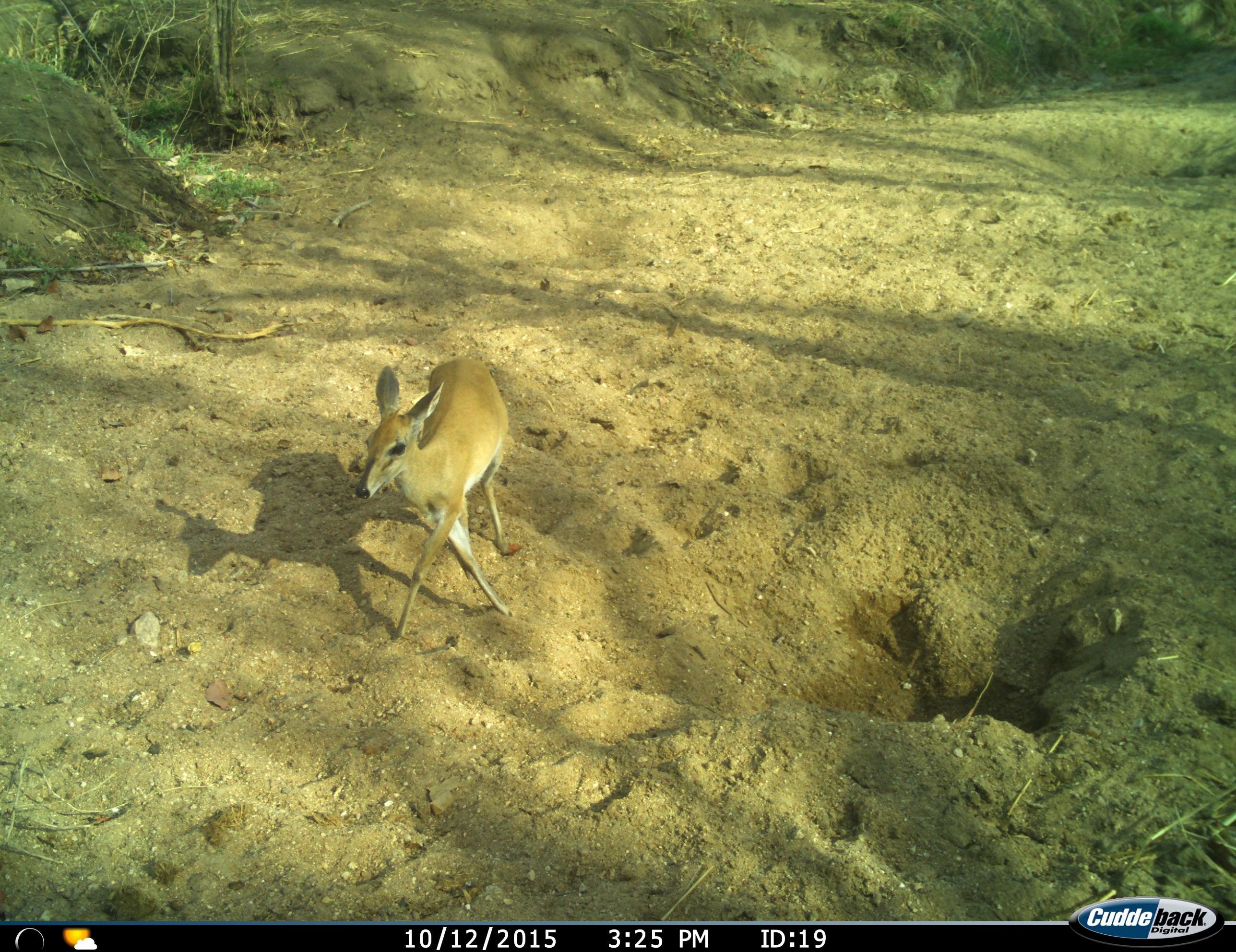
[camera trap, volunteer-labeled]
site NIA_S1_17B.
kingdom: Animalia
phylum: Chordata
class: Mammalia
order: Artiodactyla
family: Bovidae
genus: Sylvicapra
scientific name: Sylvicapra grimmia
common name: common duiker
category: duikercommongrey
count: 1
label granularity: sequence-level